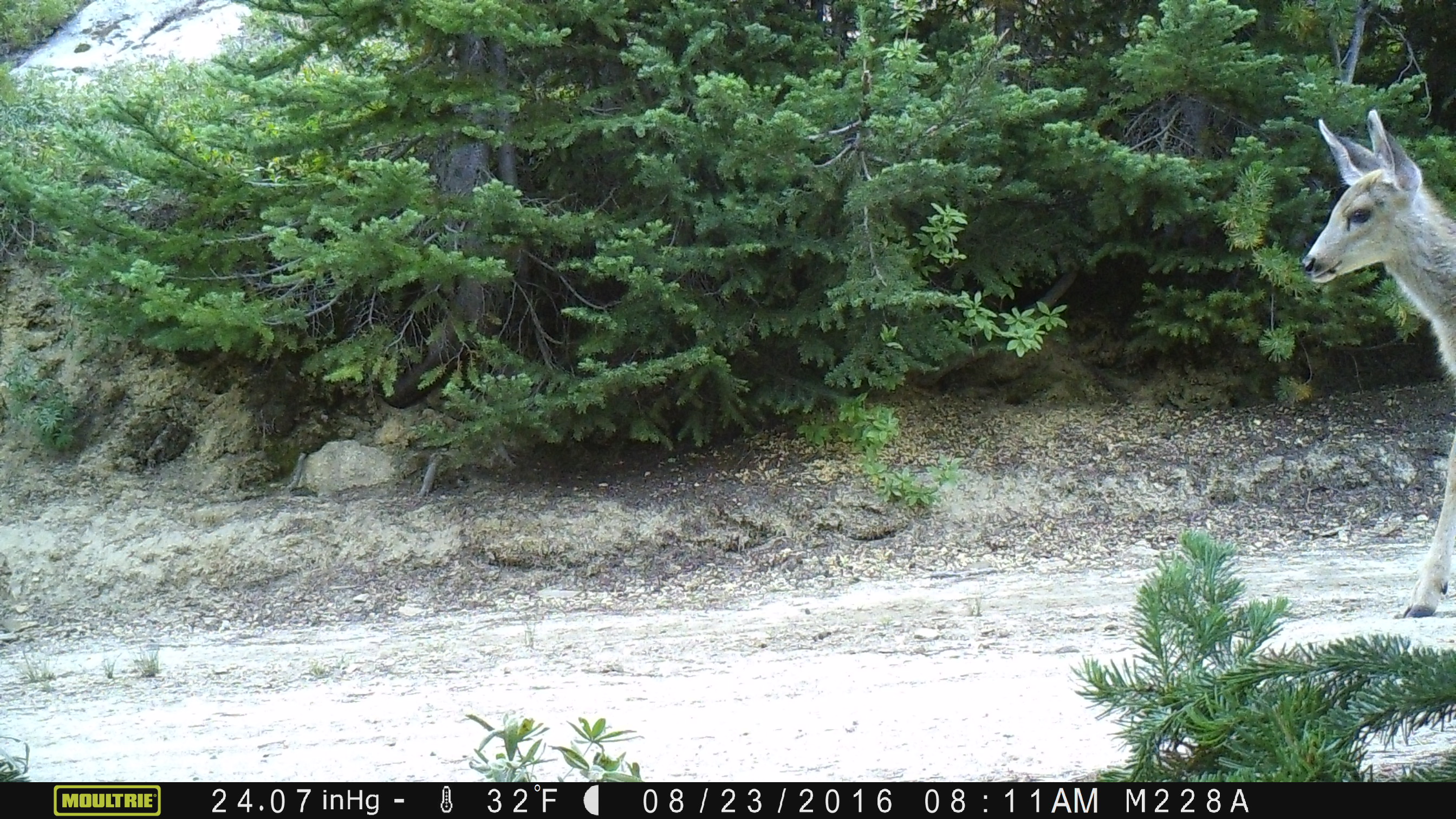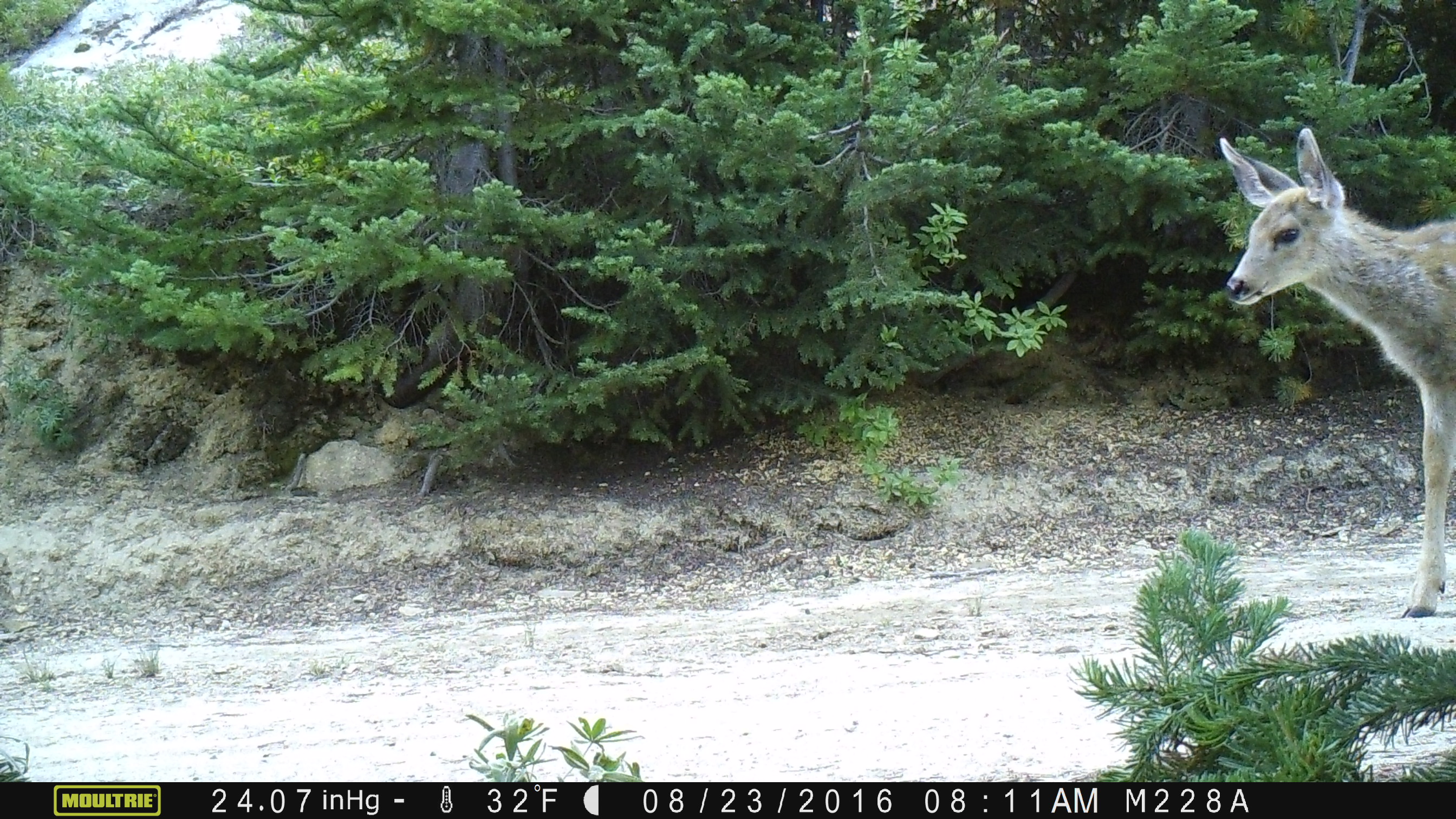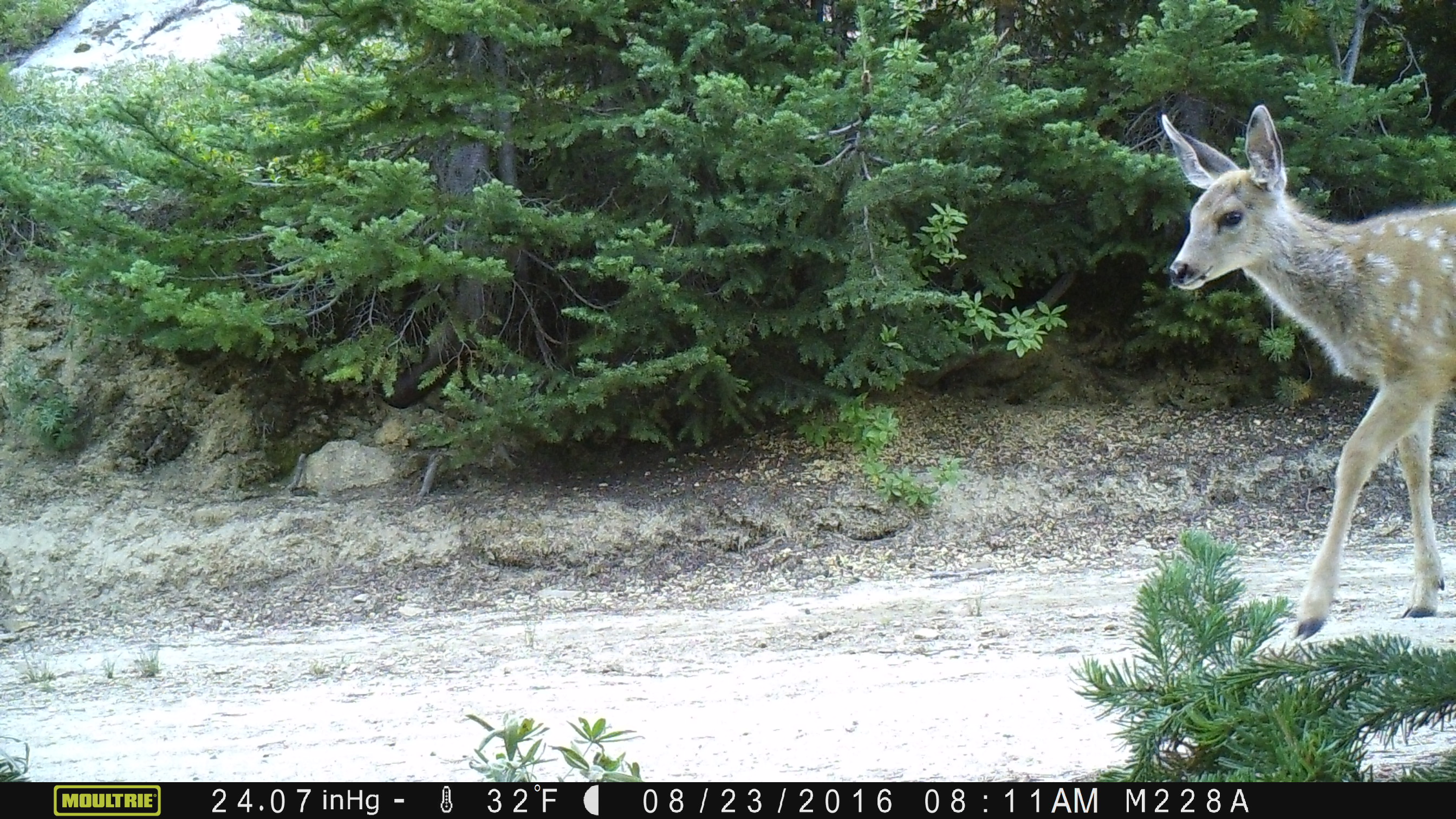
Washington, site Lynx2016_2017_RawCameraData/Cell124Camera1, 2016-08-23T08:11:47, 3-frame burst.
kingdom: Animalia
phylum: Chordata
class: Mammalia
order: Artiodactyla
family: Cervidae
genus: Odocoileus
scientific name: Odocoileus hemionus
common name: mule deer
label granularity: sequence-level